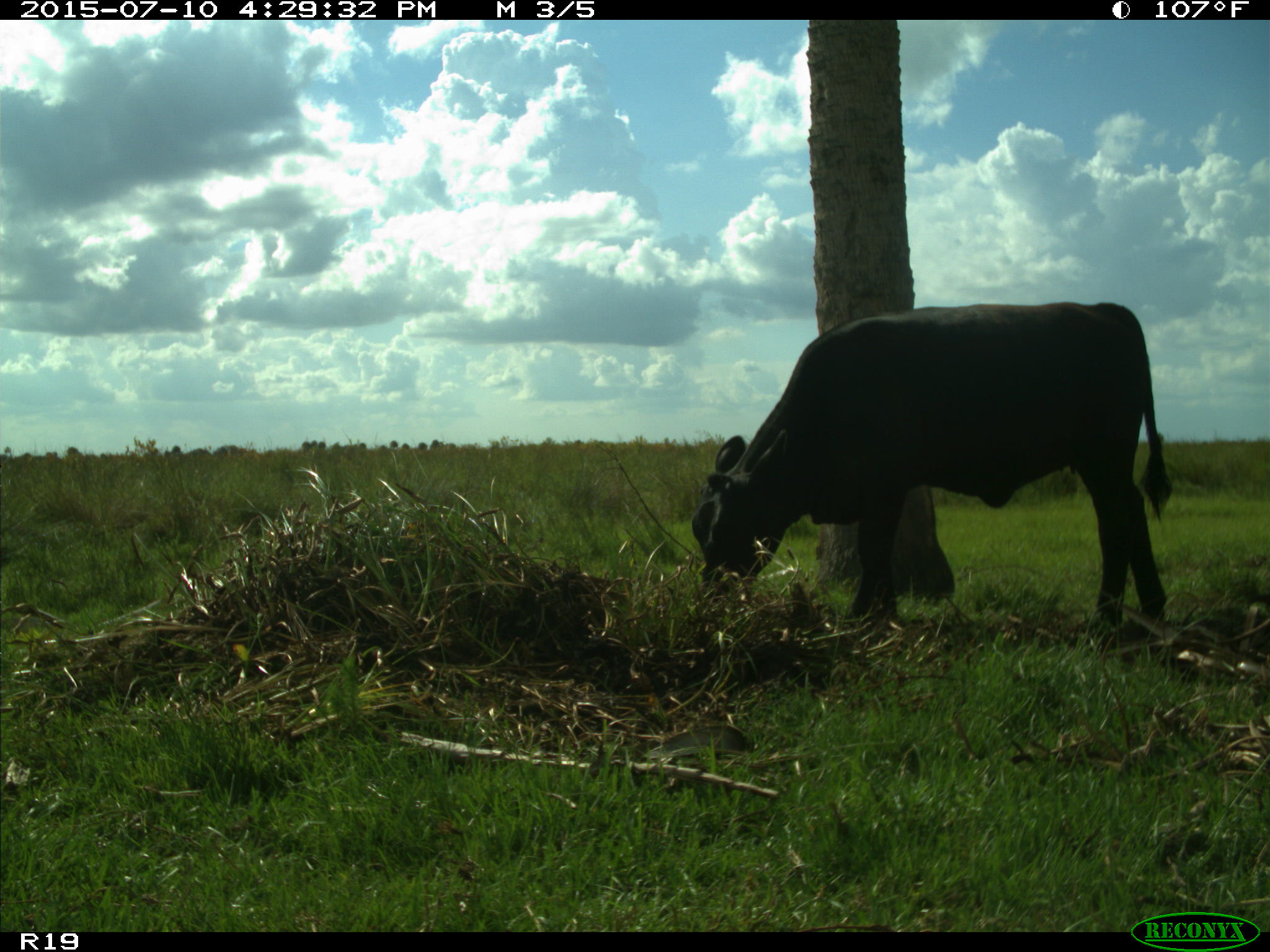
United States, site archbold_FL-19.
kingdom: Animalia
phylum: Chordata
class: Mammalia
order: Artiodactyla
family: Bovidae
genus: Bos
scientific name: Bos taurus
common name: domestic cow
Bos taurus (domestic cow).